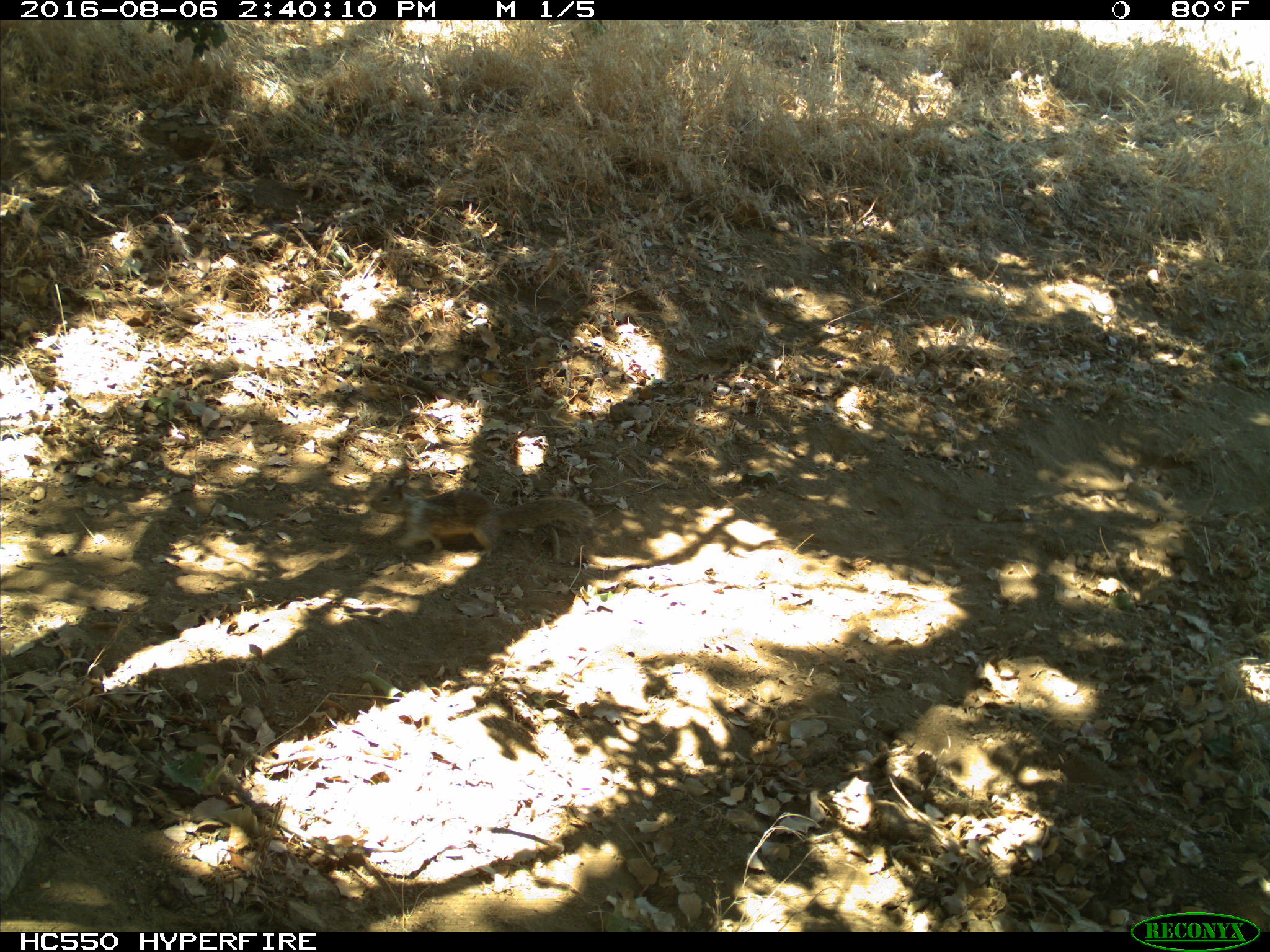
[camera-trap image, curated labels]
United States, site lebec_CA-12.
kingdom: Animalia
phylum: Chordata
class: Mammalia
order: Rodentia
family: Sciuridae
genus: Otospermophilus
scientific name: Otospermophilus beecheyi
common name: california ground squirrel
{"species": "Otospermophilus beecheyi (california ground squirrel)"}